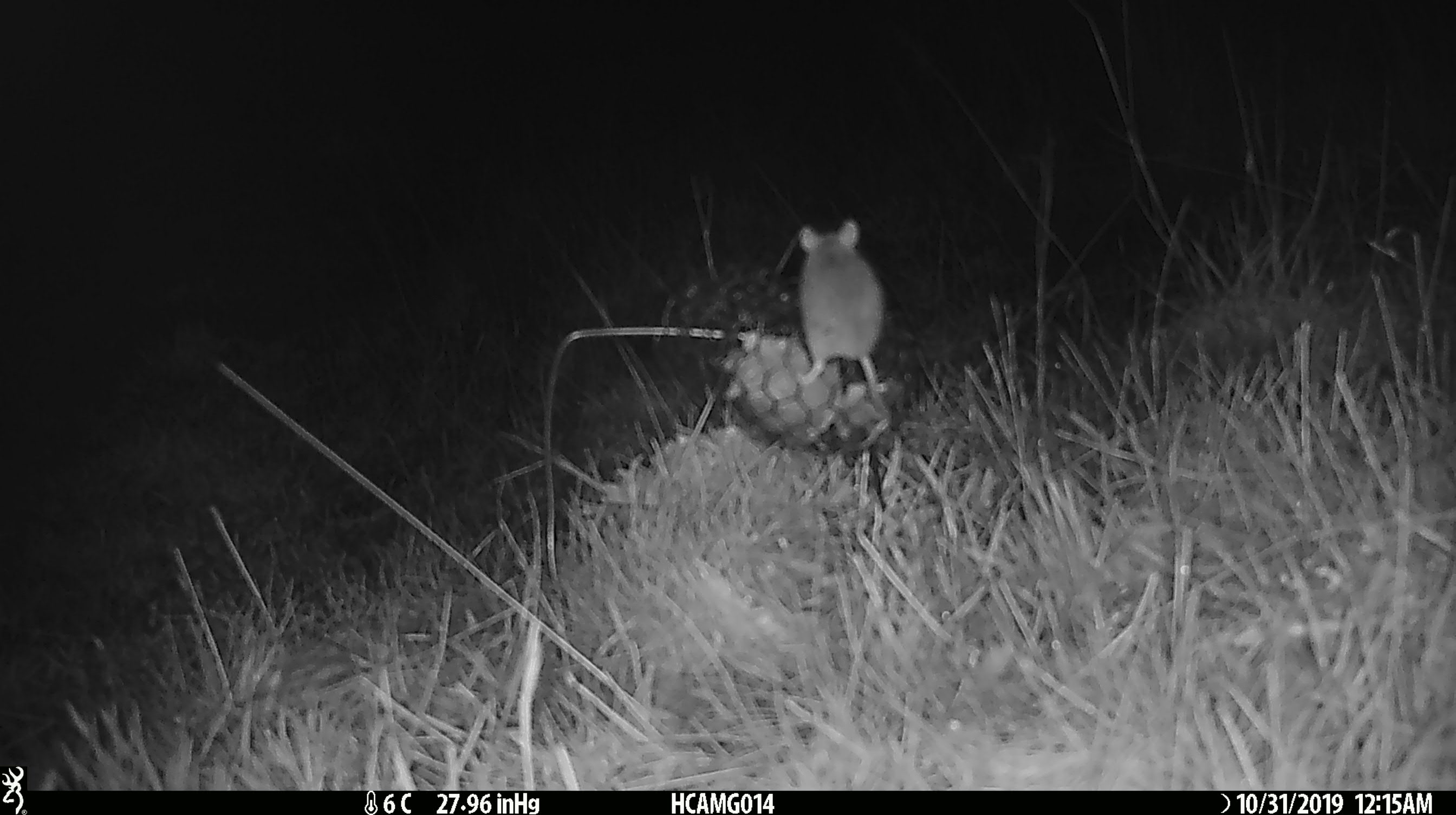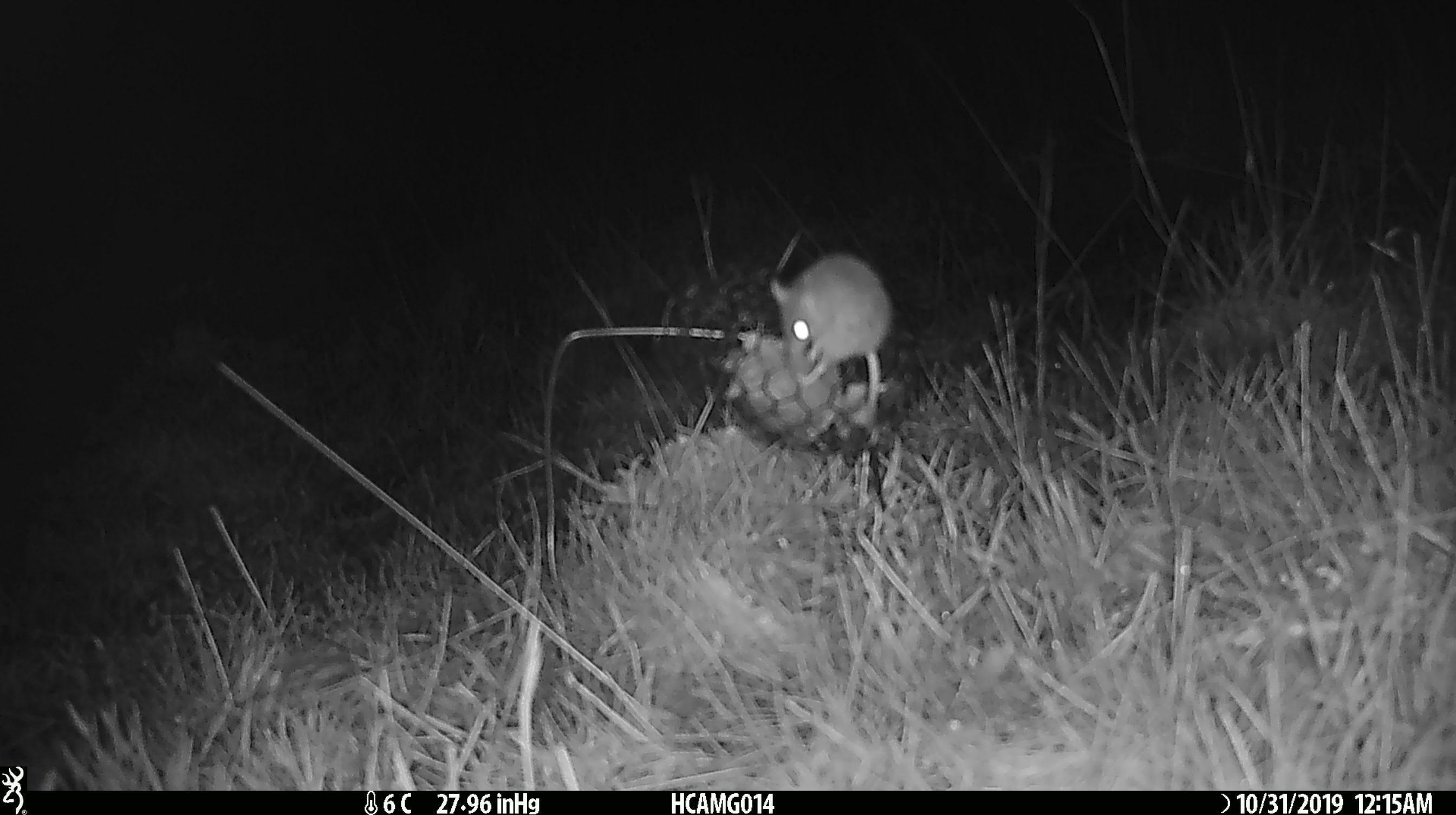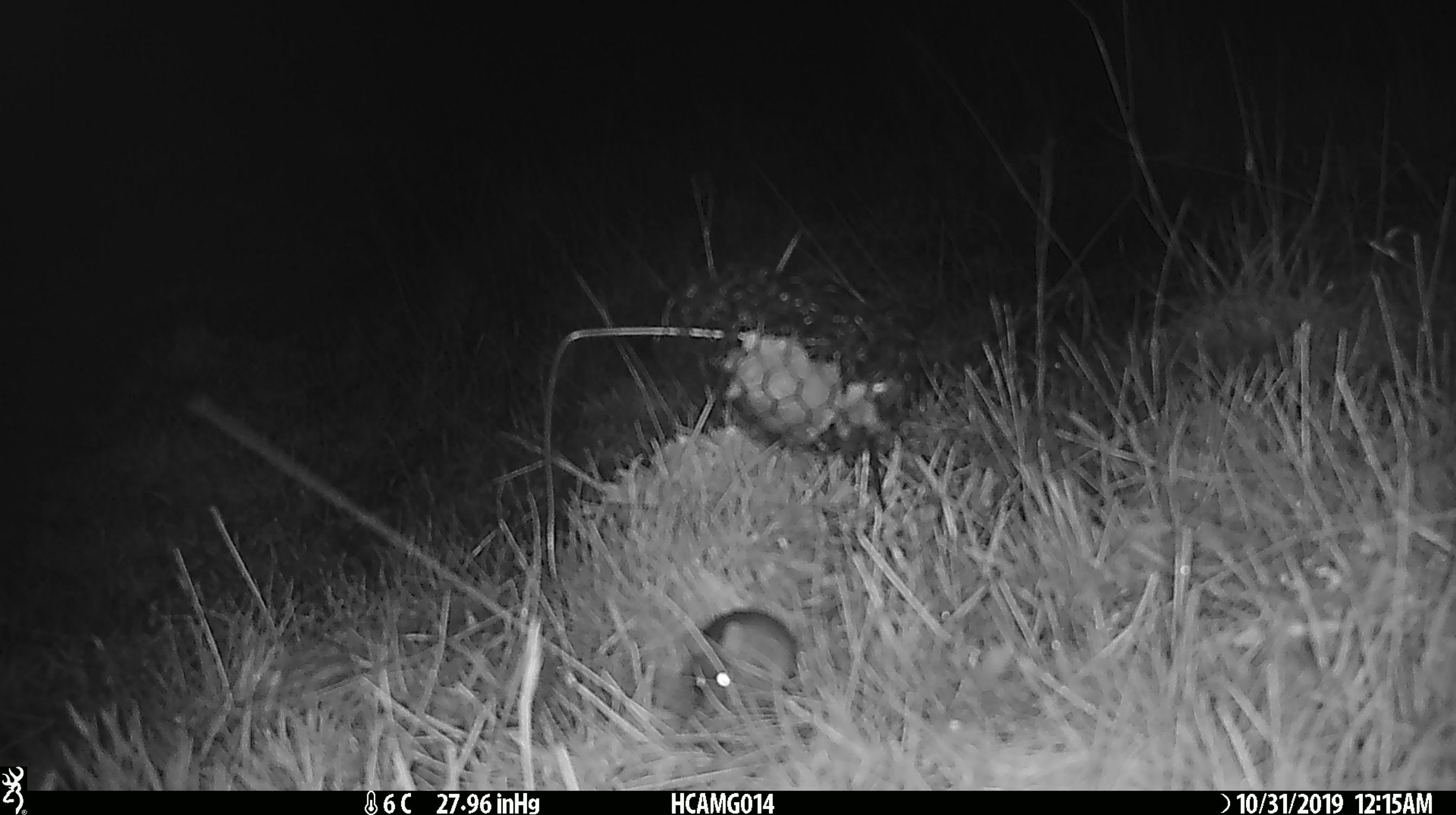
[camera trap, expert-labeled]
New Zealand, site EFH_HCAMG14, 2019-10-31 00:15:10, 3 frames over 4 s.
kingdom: Animalia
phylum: Chordata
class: Mammalia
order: Rodentia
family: Muridae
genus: Mus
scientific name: Mus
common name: mouse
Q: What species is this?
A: Mouse (Mus).